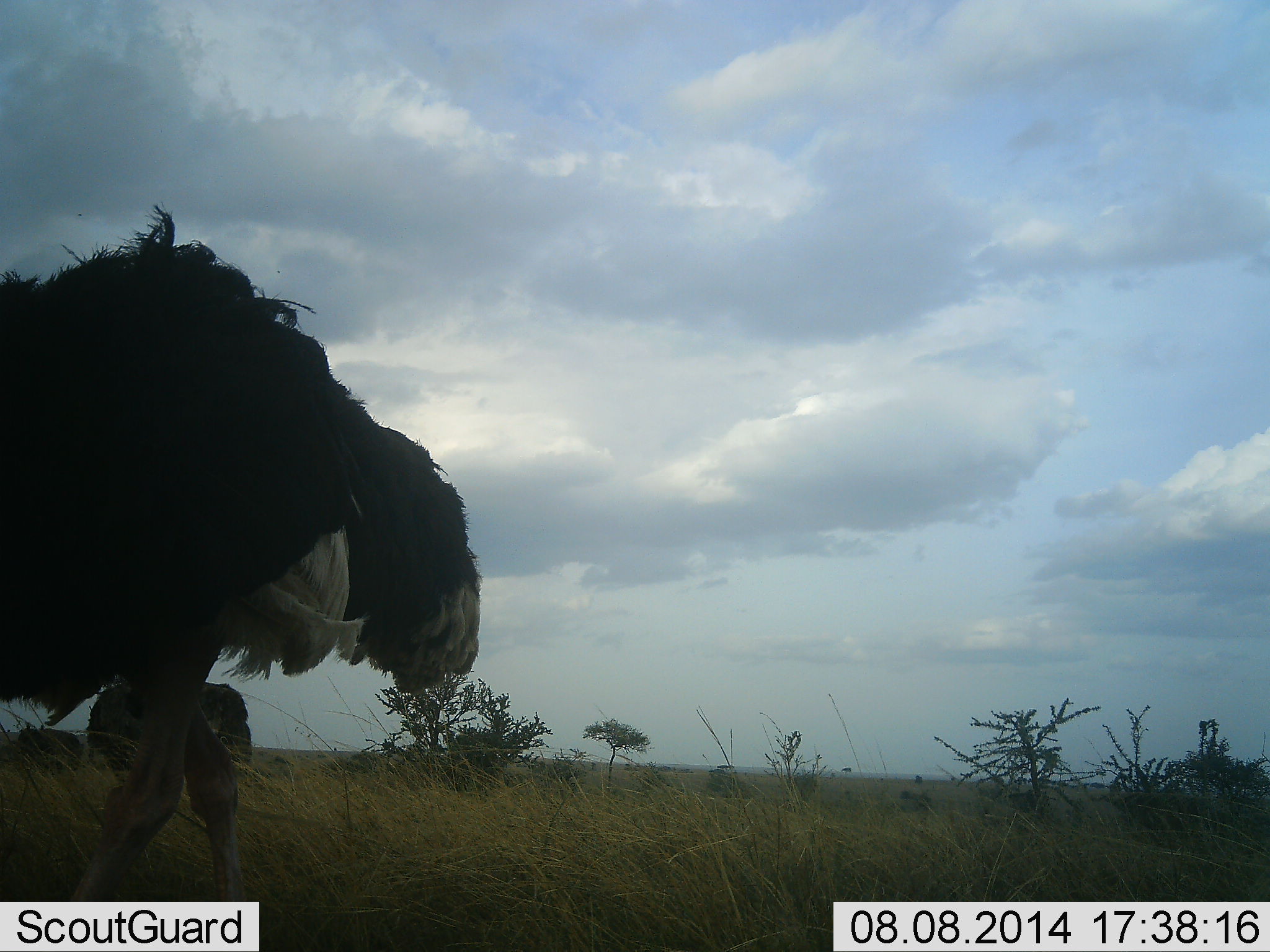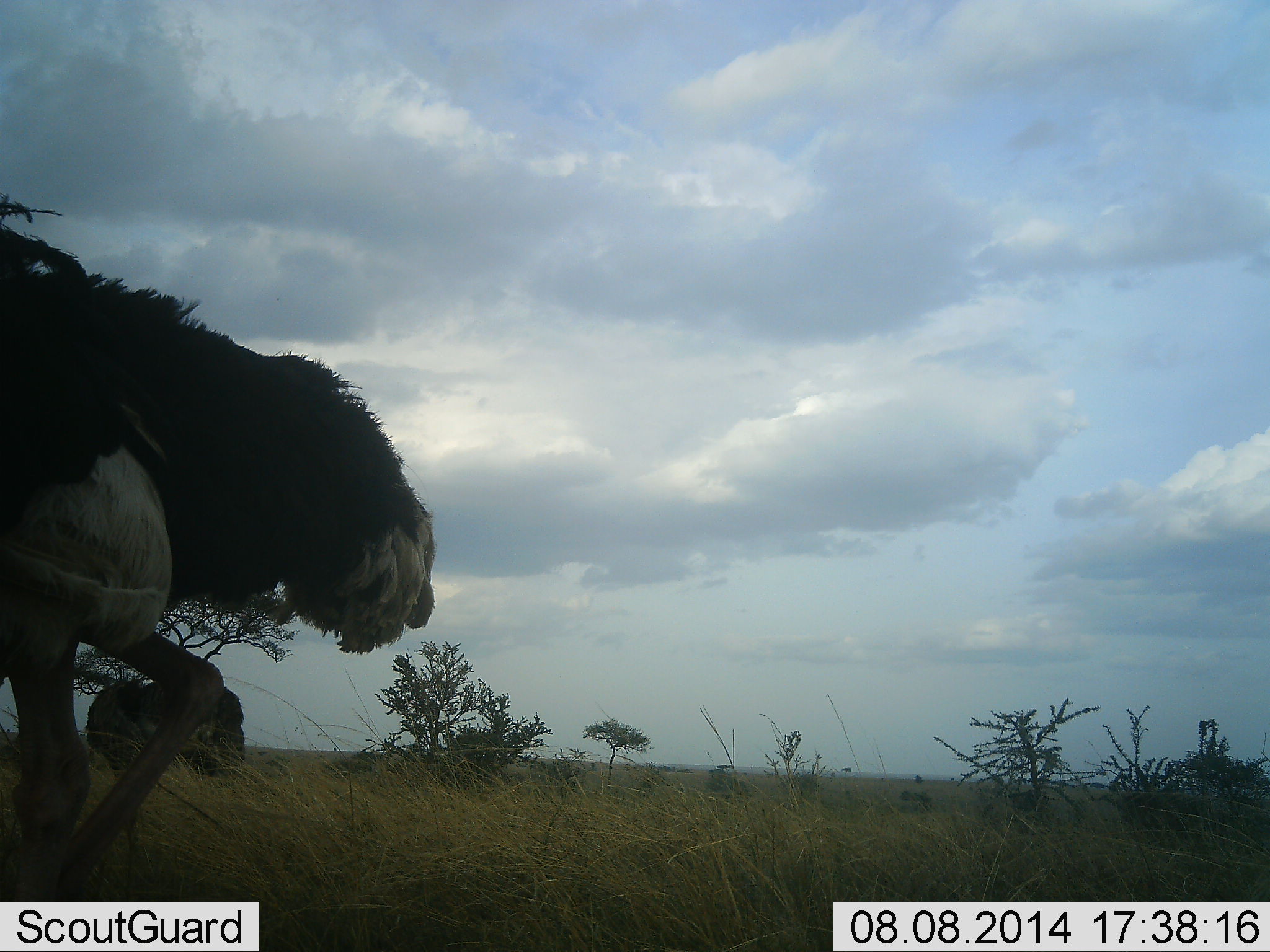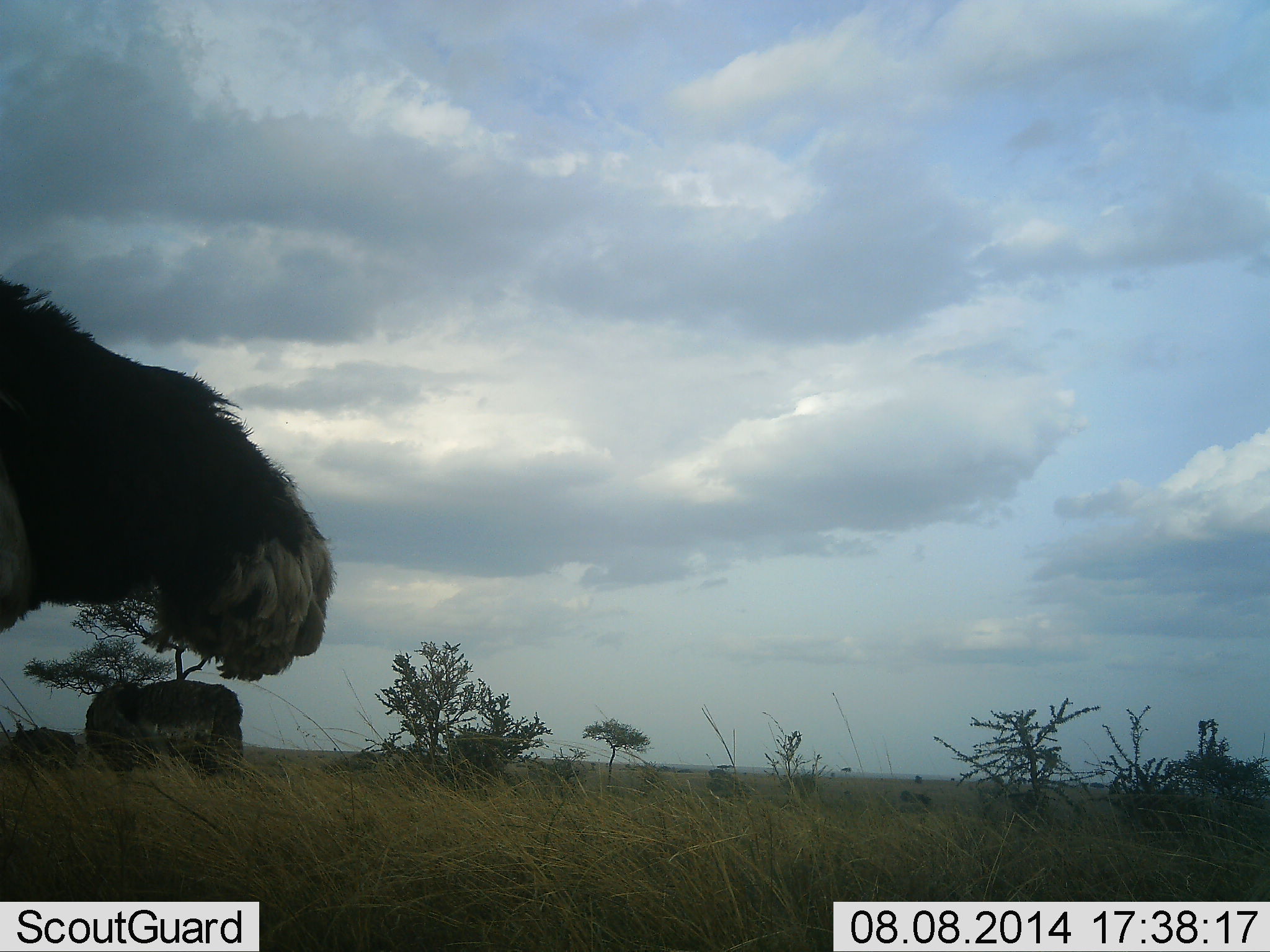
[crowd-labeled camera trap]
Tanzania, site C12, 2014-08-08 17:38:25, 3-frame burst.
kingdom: Animalia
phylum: Chordata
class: Aves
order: Struthioniformes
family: Struthionidae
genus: Struthio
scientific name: Struthio camelus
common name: ostrich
Ostrich (Struthio camelus), count 1. Behavior (volunteer vote fractions): standing 25%, resting 0%, moving 100%, interacting 0%. Young present (vote fraction): 0%. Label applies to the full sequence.